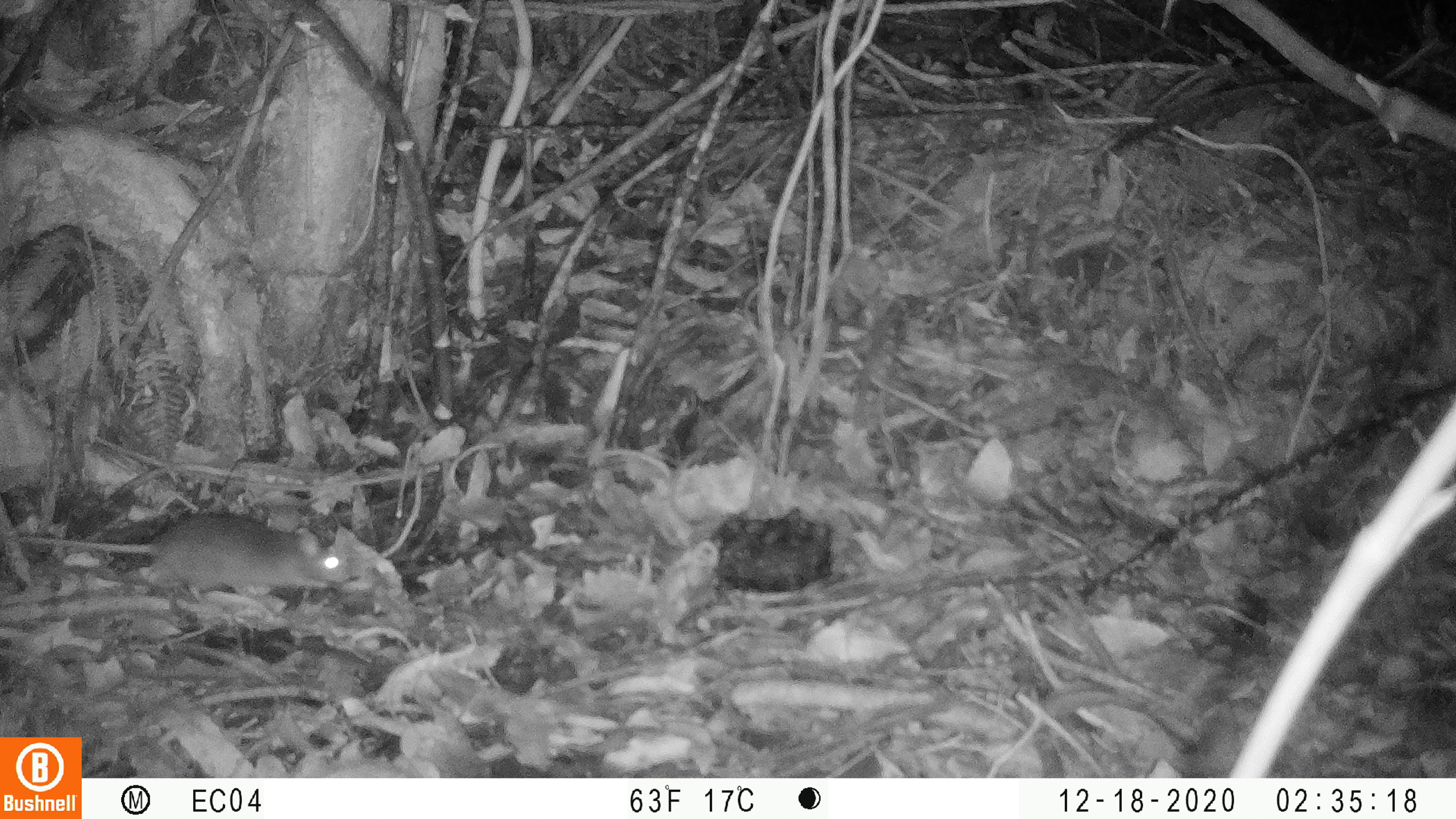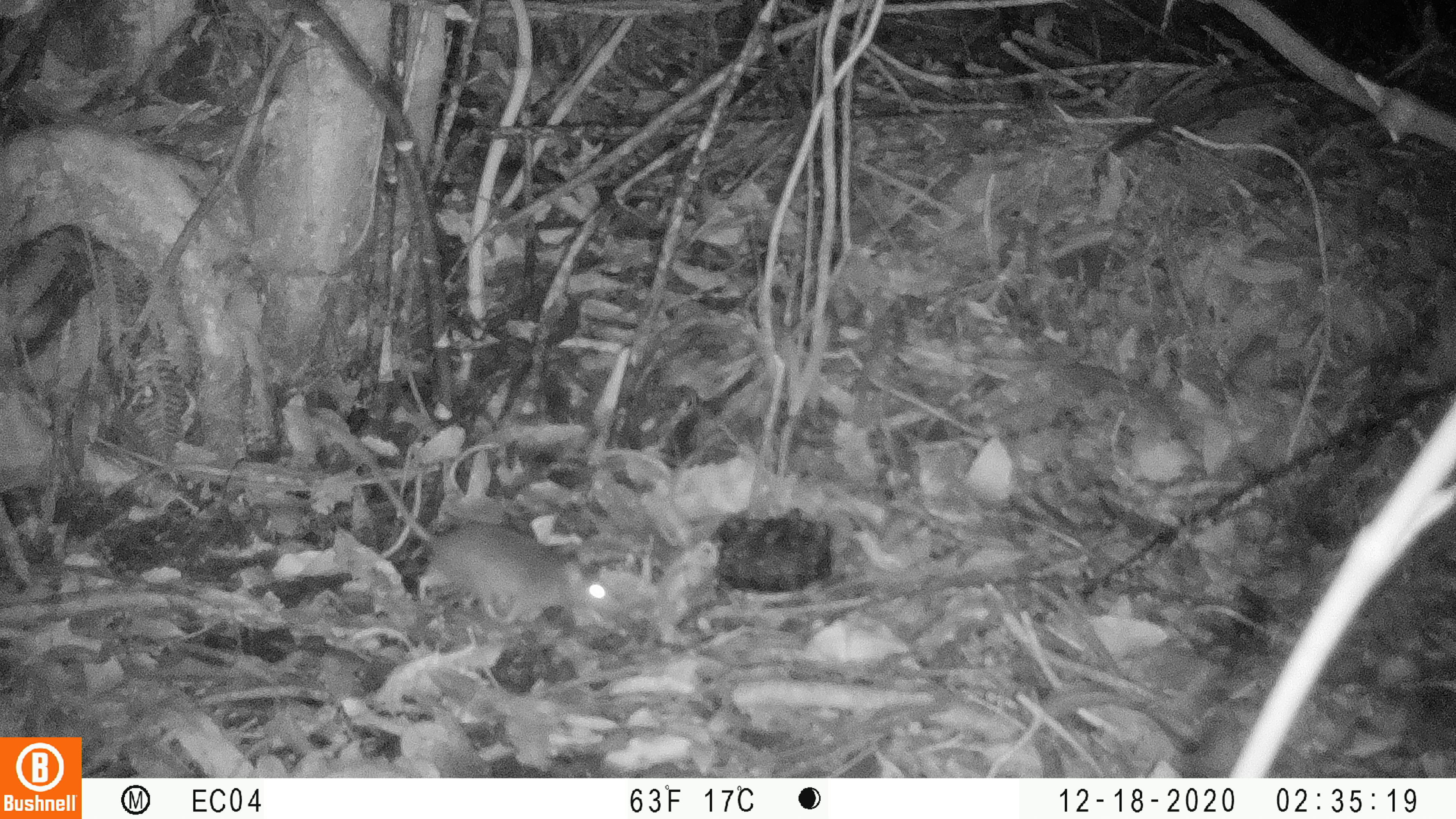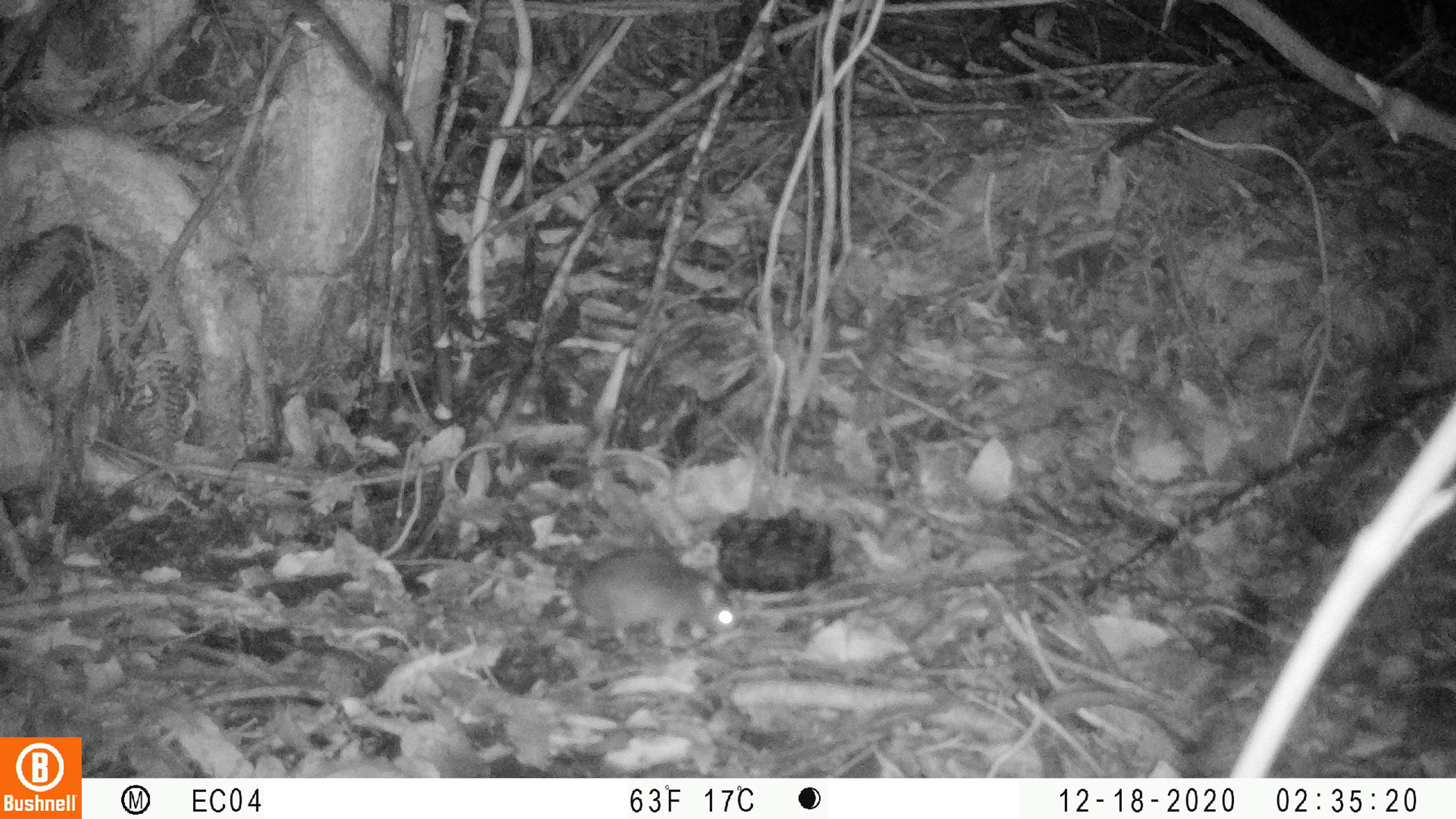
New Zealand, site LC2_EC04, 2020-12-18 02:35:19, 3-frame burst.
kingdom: Animalia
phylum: Chordata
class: Mammalia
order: Rodentia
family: Muridae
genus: Rattus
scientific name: Rattus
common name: rat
Rat (Rattus).